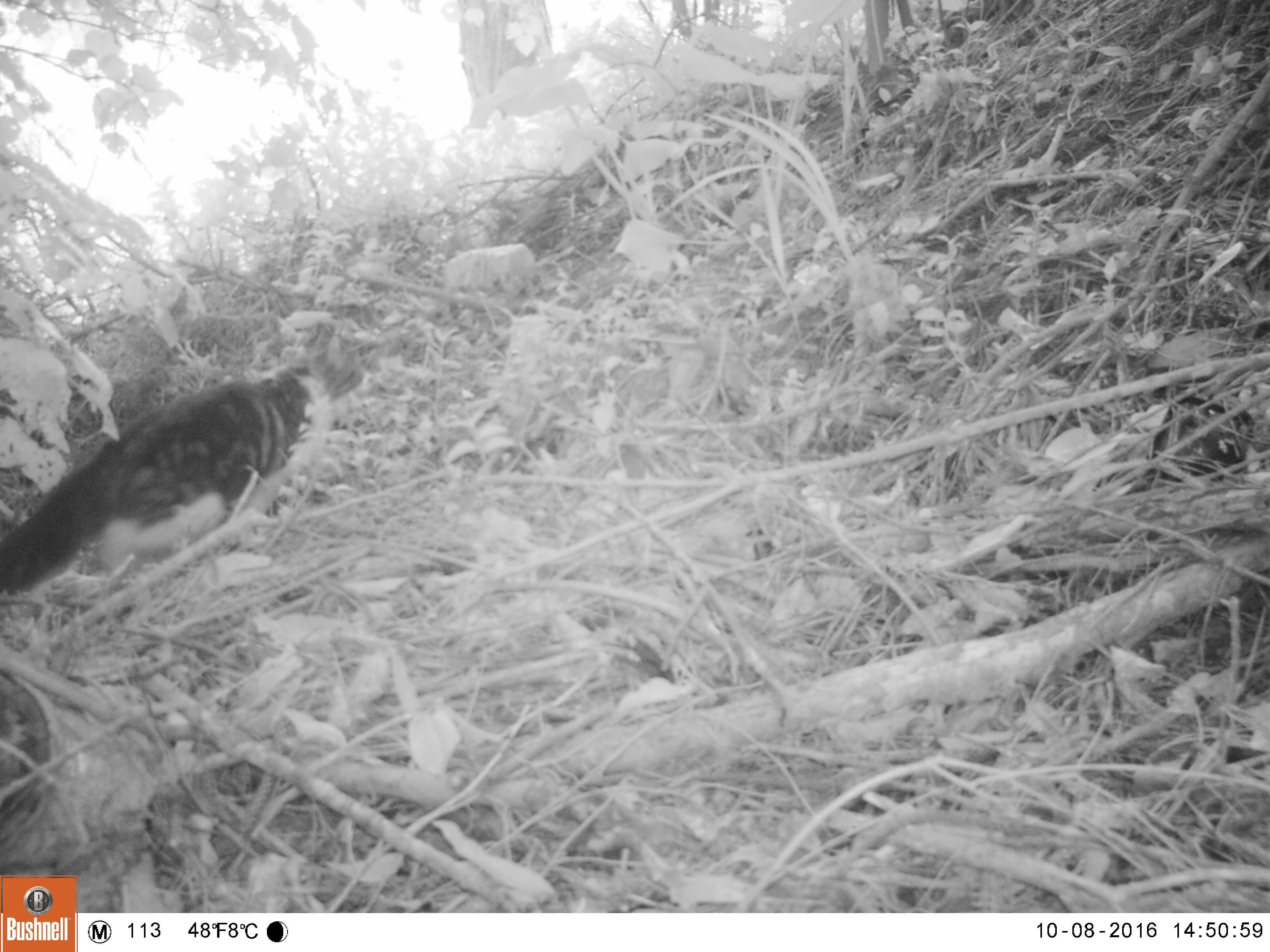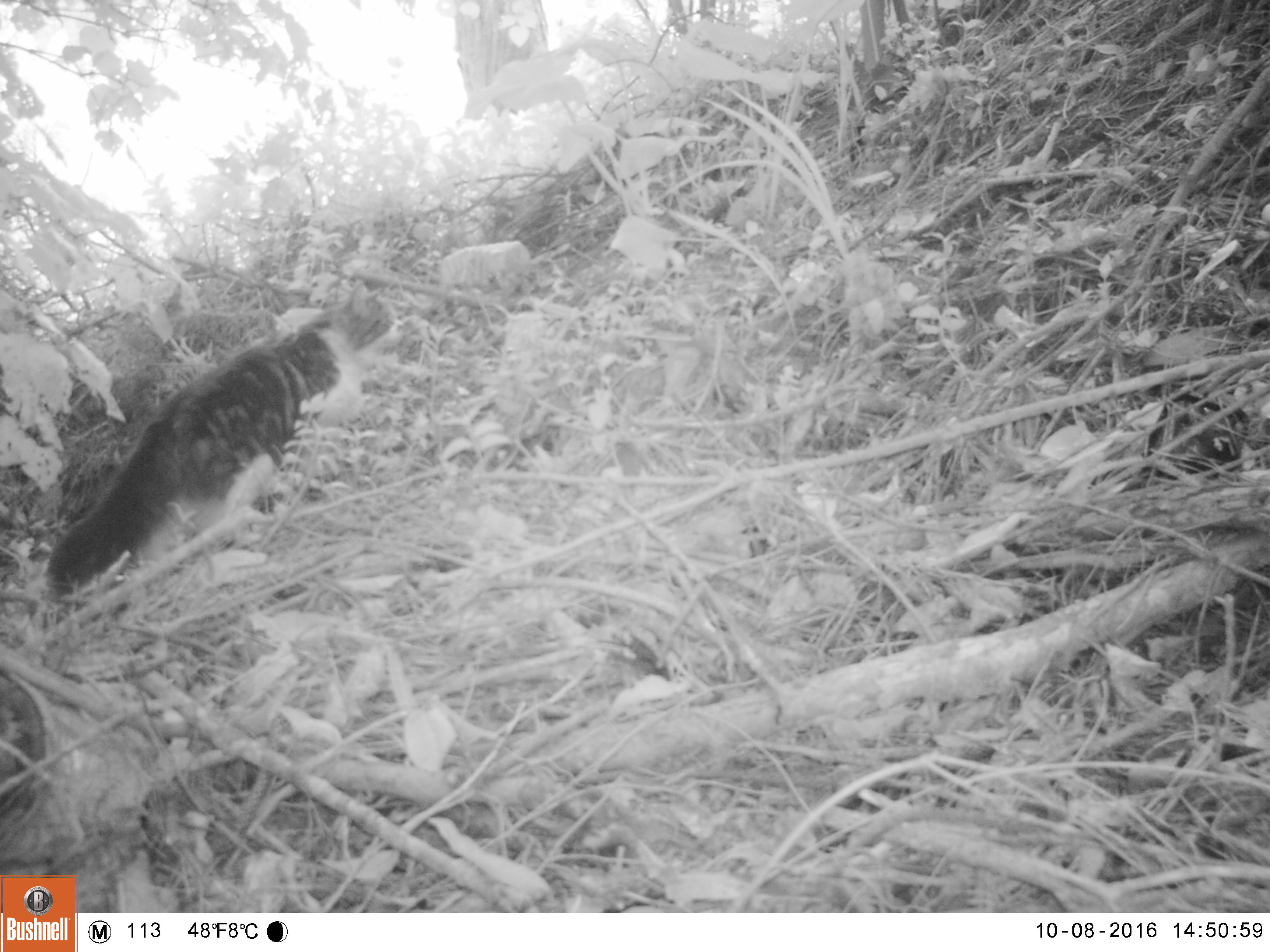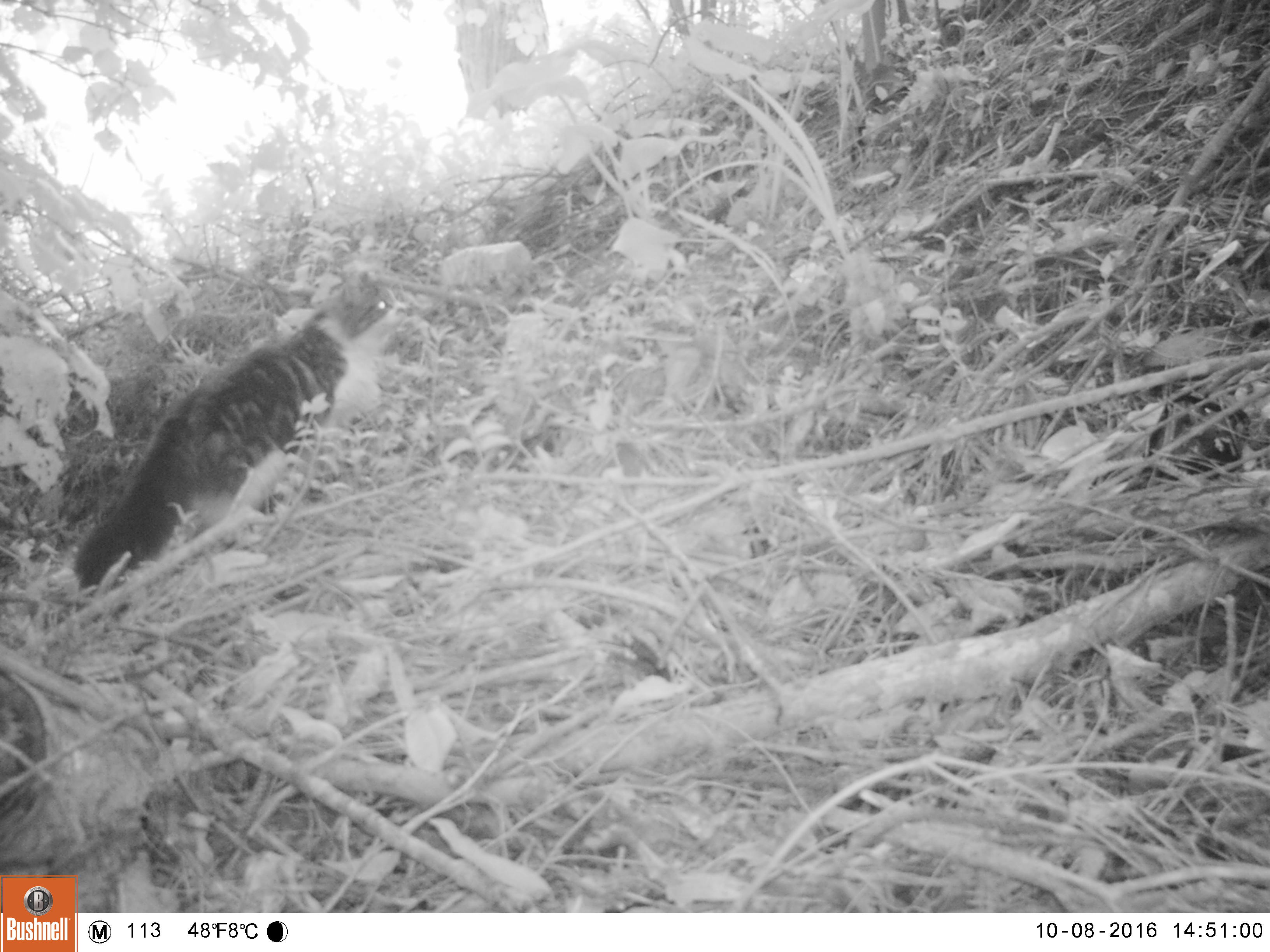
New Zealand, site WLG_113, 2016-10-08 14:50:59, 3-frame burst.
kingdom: Animalia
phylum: Chordata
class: Mammalia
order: Carnivora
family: Felidae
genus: Felis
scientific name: Felis catus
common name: domestic cat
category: cat